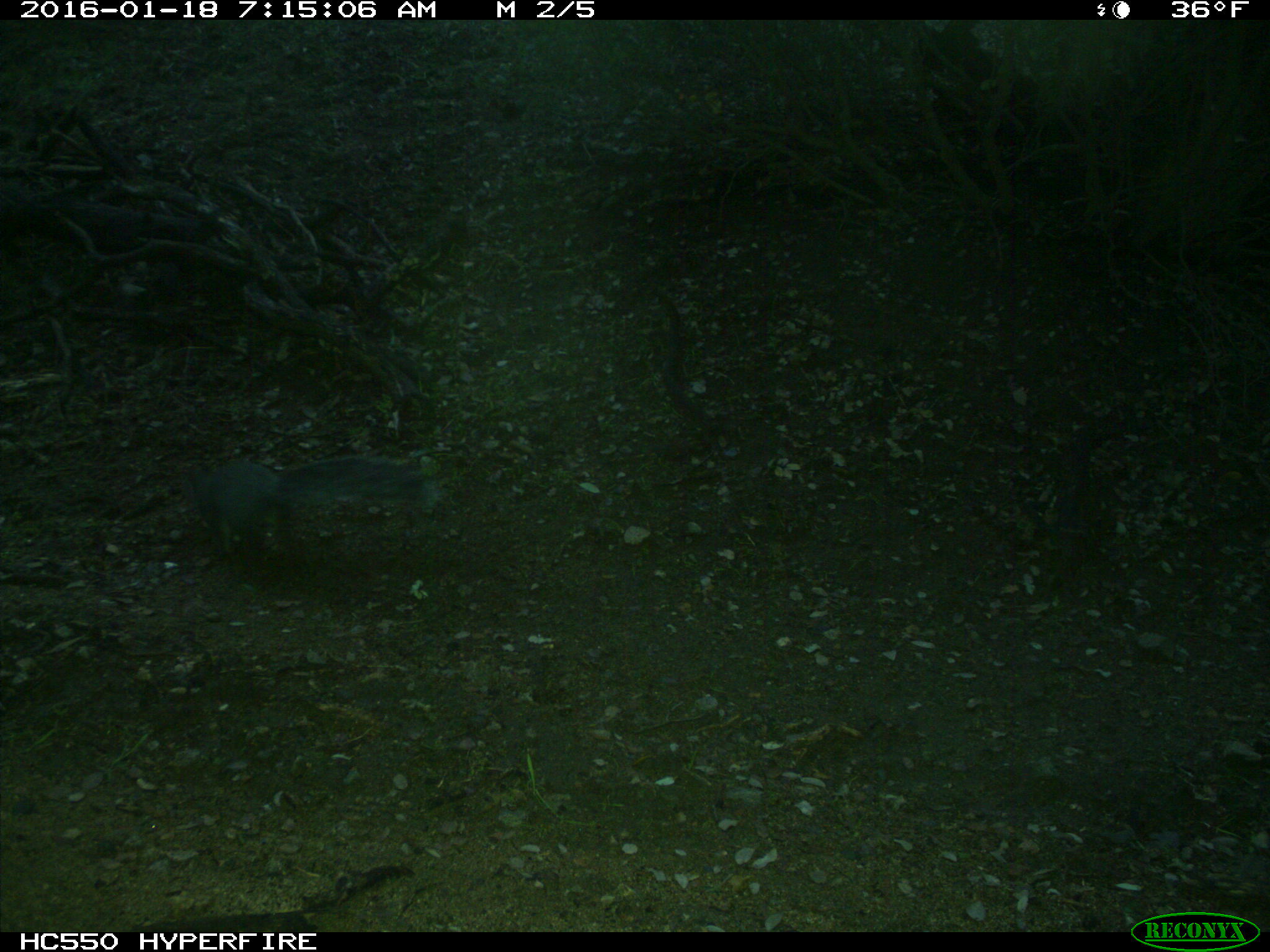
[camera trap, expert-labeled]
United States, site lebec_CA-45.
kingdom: Animalia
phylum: Chordata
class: Mammalia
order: Rodentia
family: Sciuridae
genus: Sciurus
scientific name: Sciurus carolinensis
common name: eastern gray squirrel